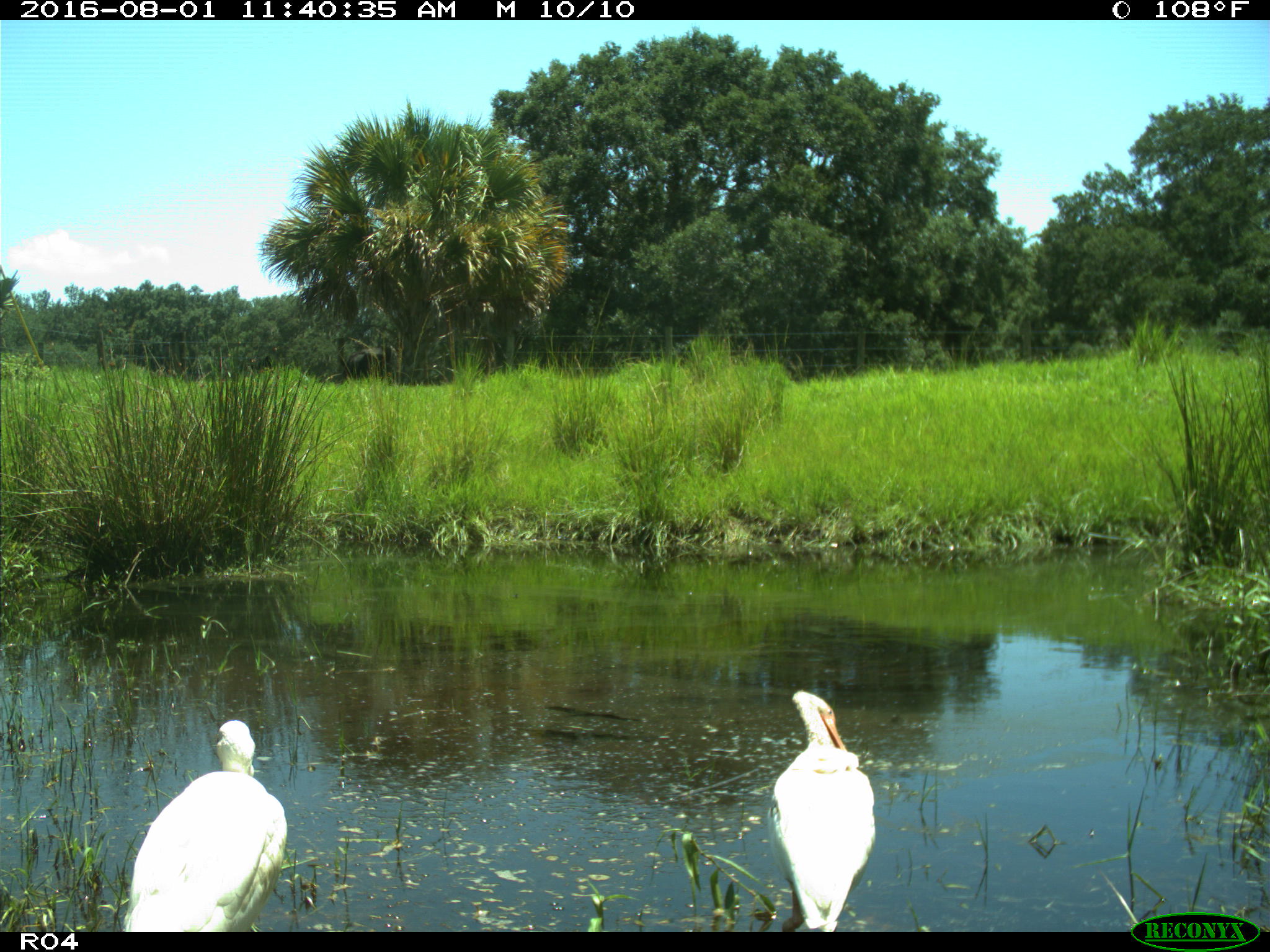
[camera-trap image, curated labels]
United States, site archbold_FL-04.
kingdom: Animalia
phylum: Chordata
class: Aves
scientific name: Aves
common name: birds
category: unidentified bird